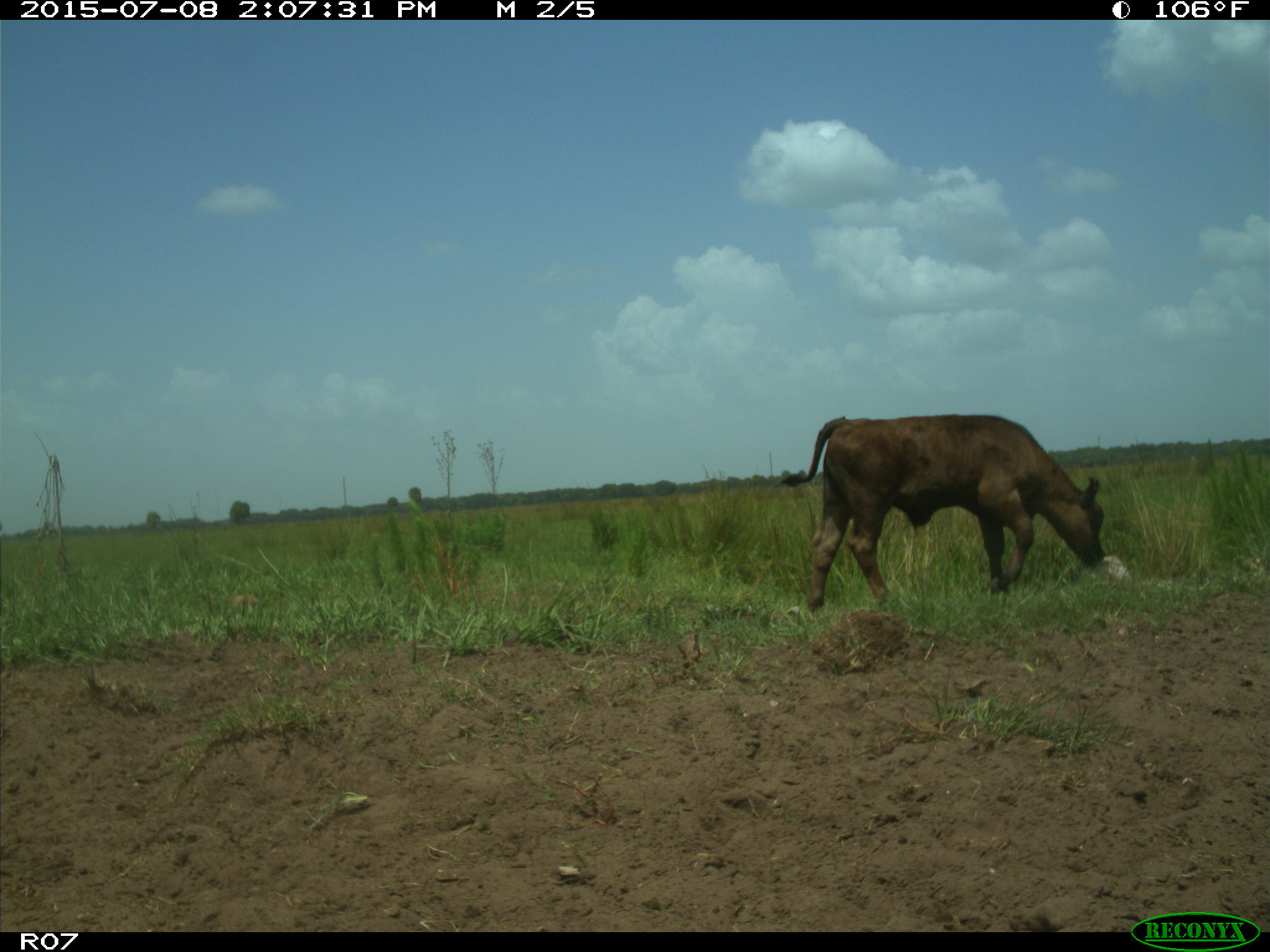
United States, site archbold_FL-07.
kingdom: Animalia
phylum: Chordata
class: Mammalia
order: Artiodactyla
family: Bovidae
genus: Bos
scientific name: Bos taurus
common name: domestic cow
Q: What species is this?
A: Bos taurus (domestic cow).